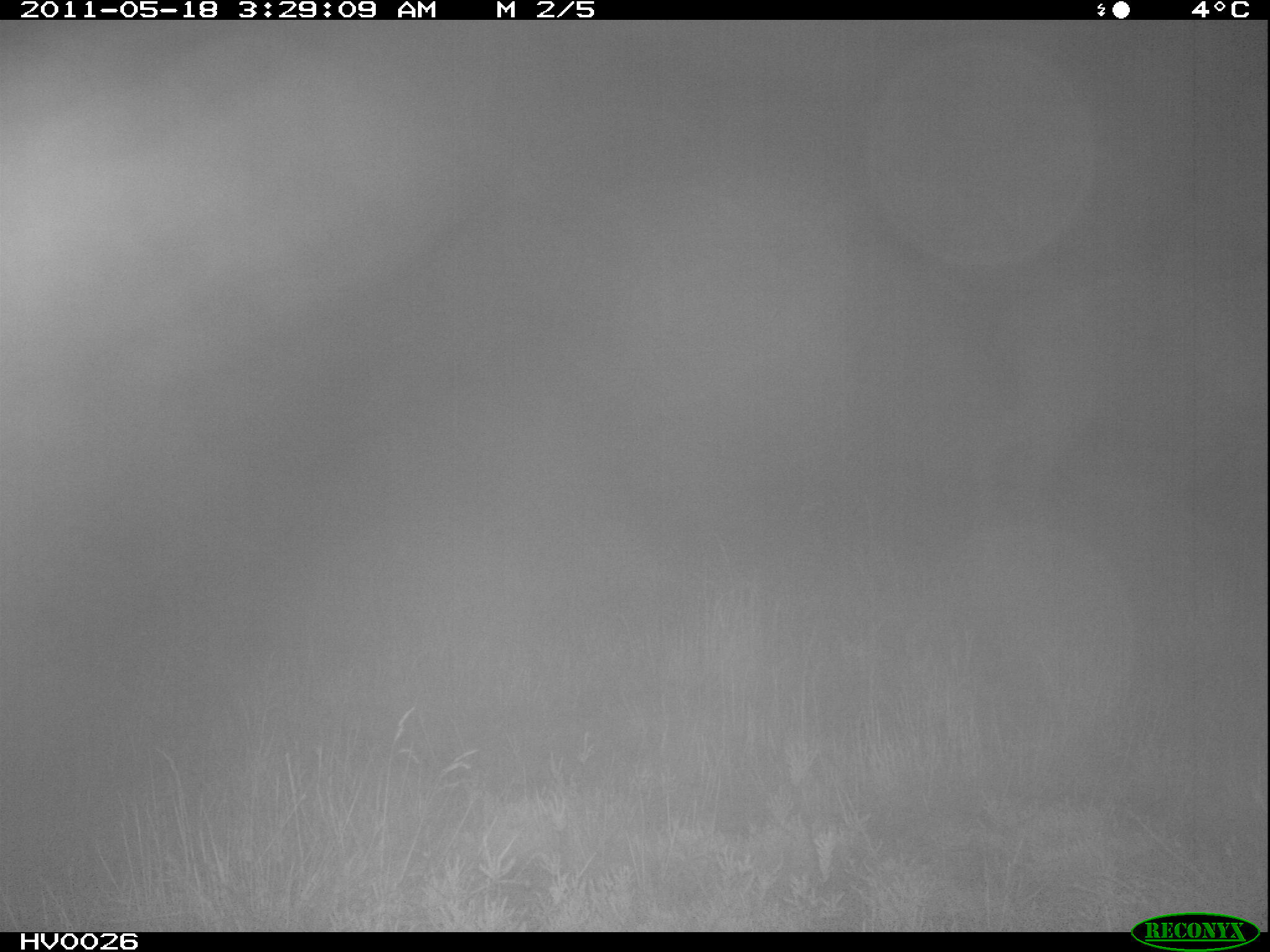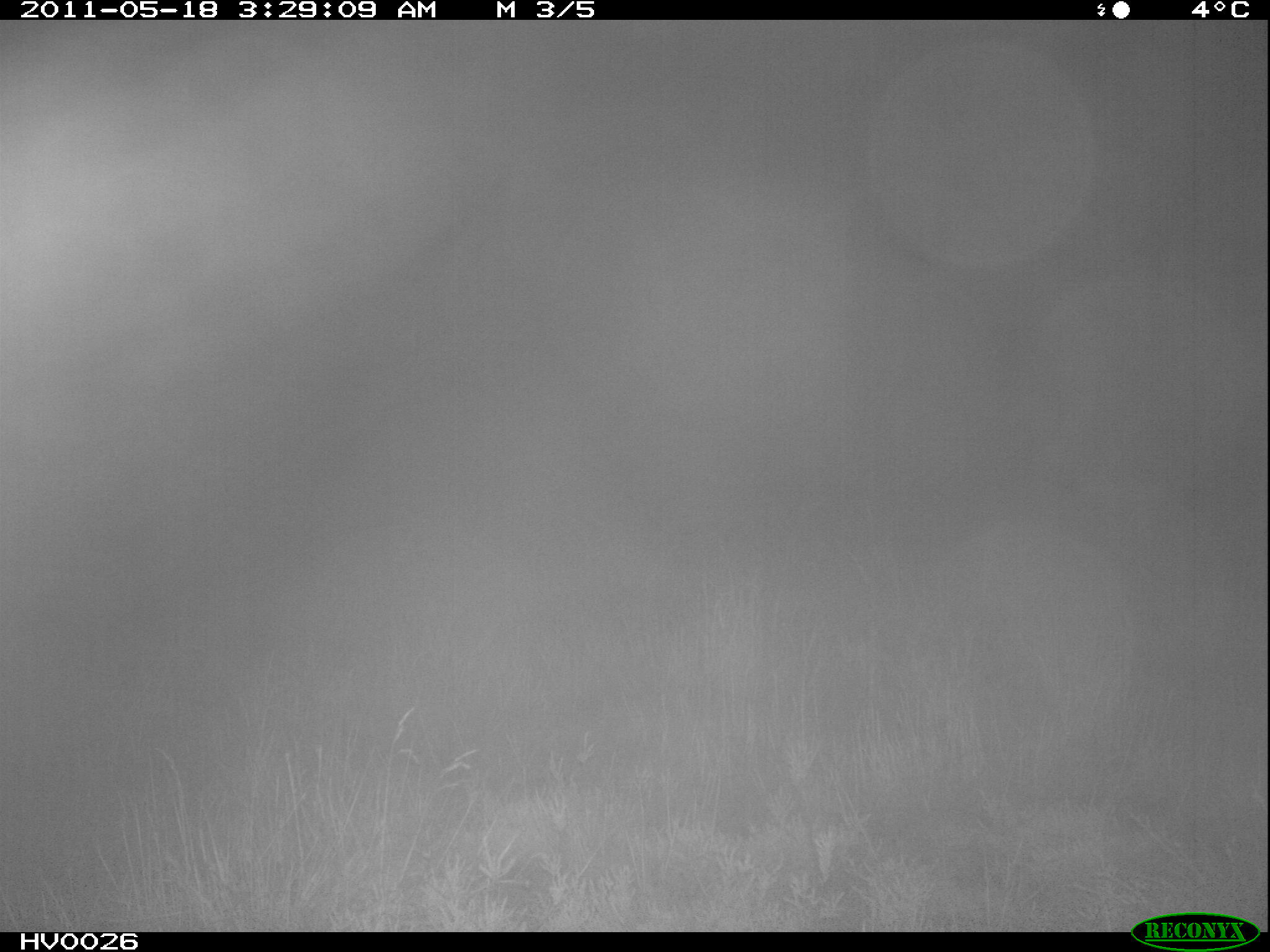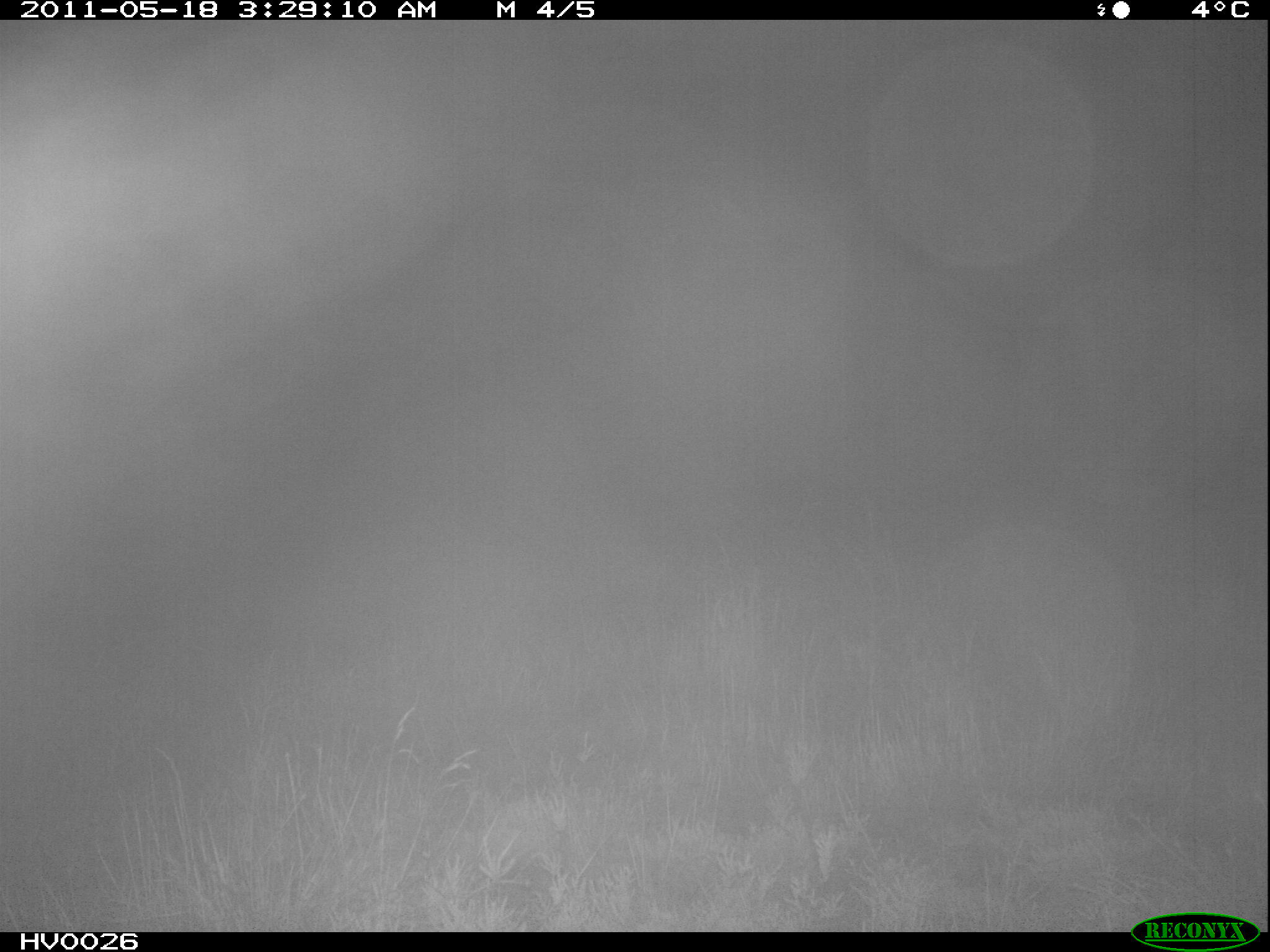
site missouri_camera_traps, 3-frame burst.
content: no animal present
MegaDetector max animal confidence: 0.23